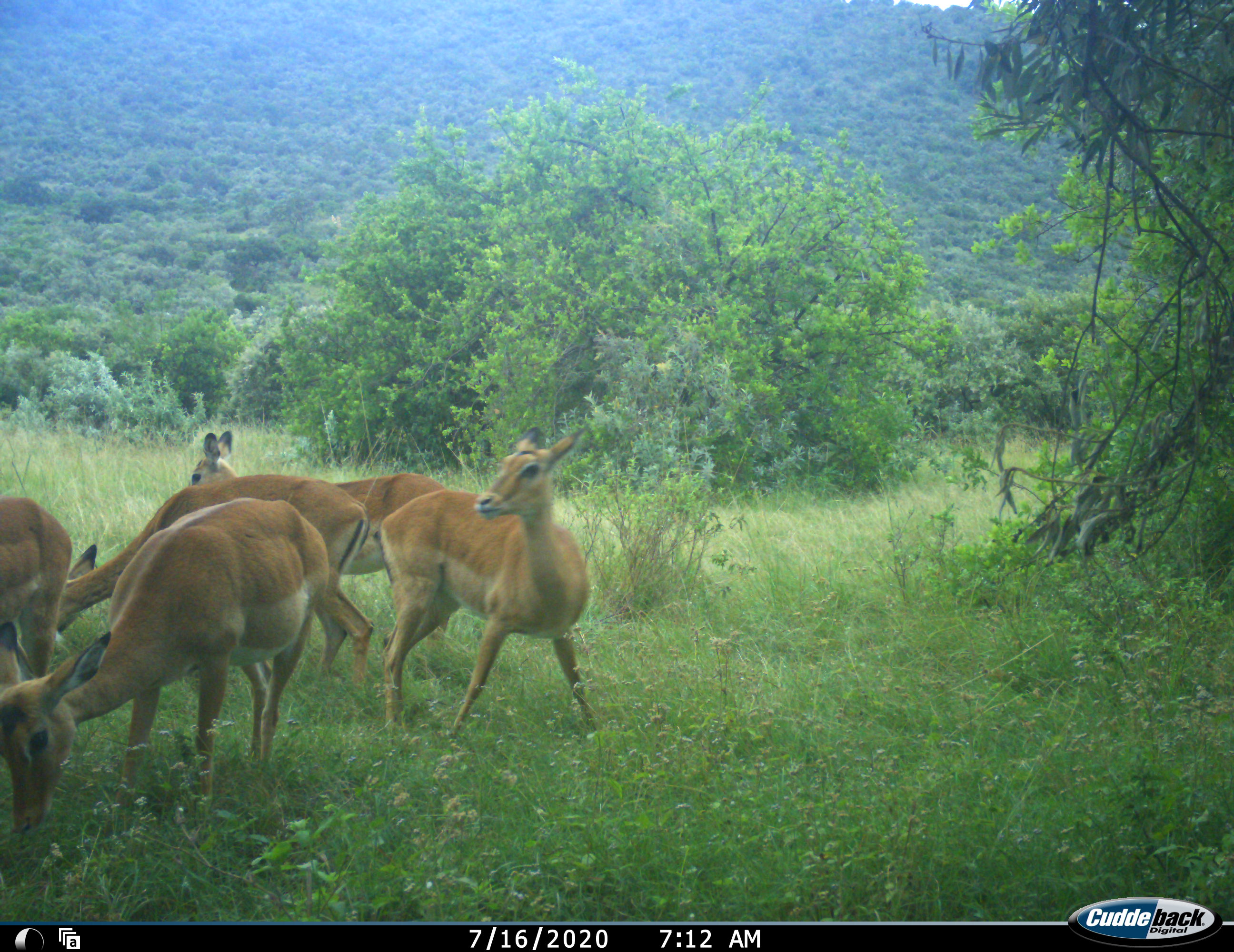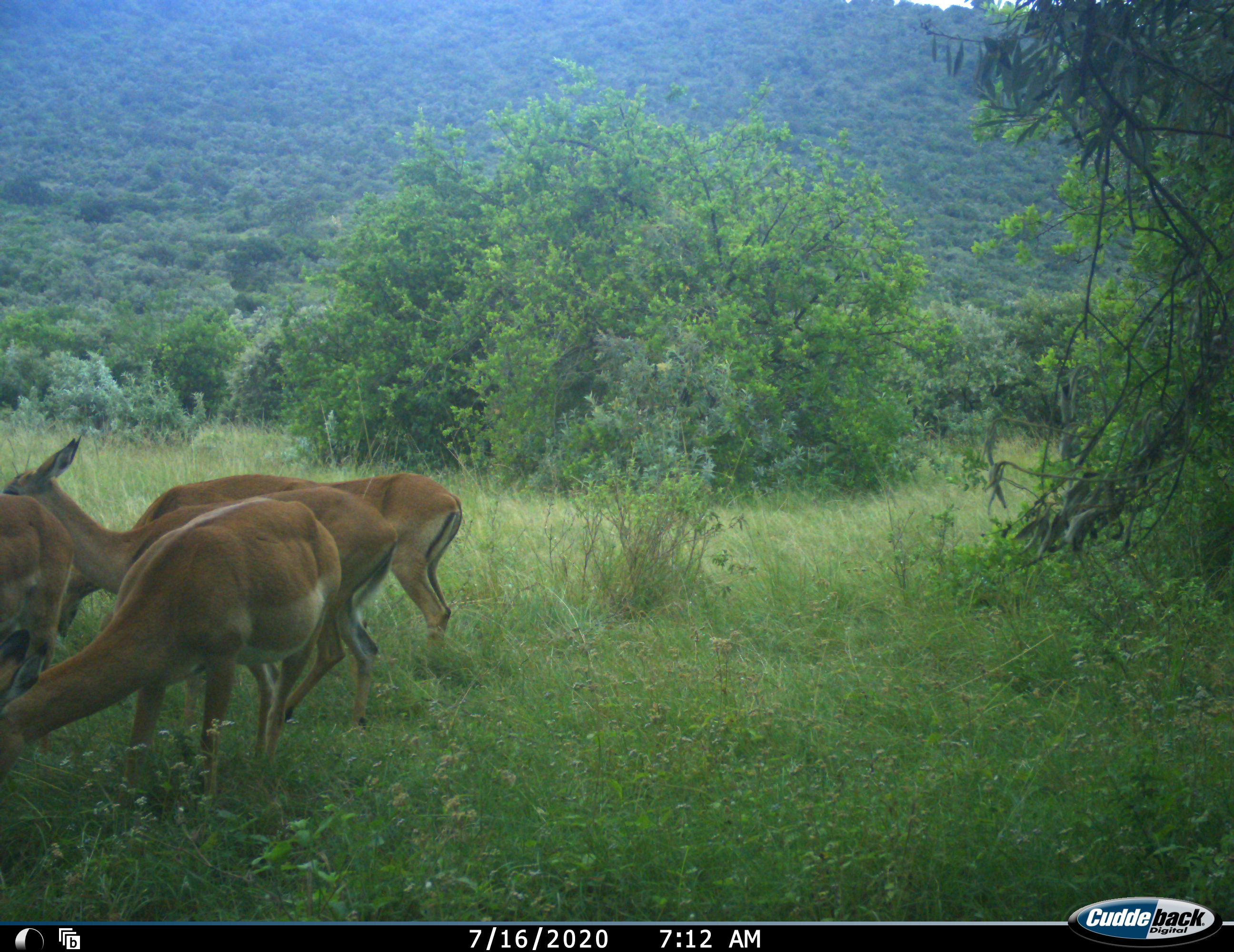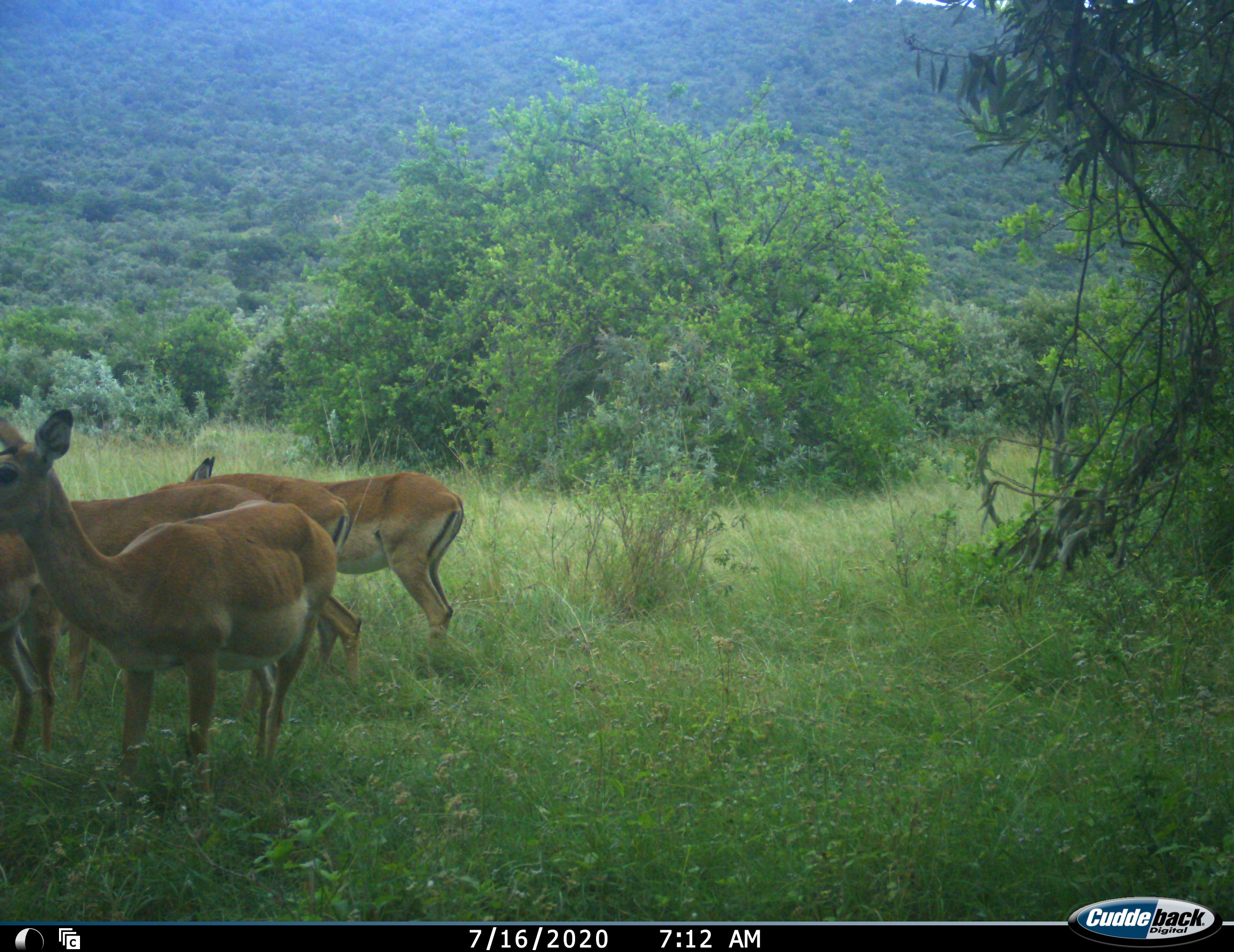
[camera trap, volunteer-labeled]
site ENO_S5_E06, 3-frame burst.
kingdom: Animalia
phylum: Chordata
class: Mammalia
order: Artiodactyla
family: Bovidae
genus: Aepyceros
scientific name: Aepyceros melampus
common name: impala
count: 5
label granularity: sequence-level